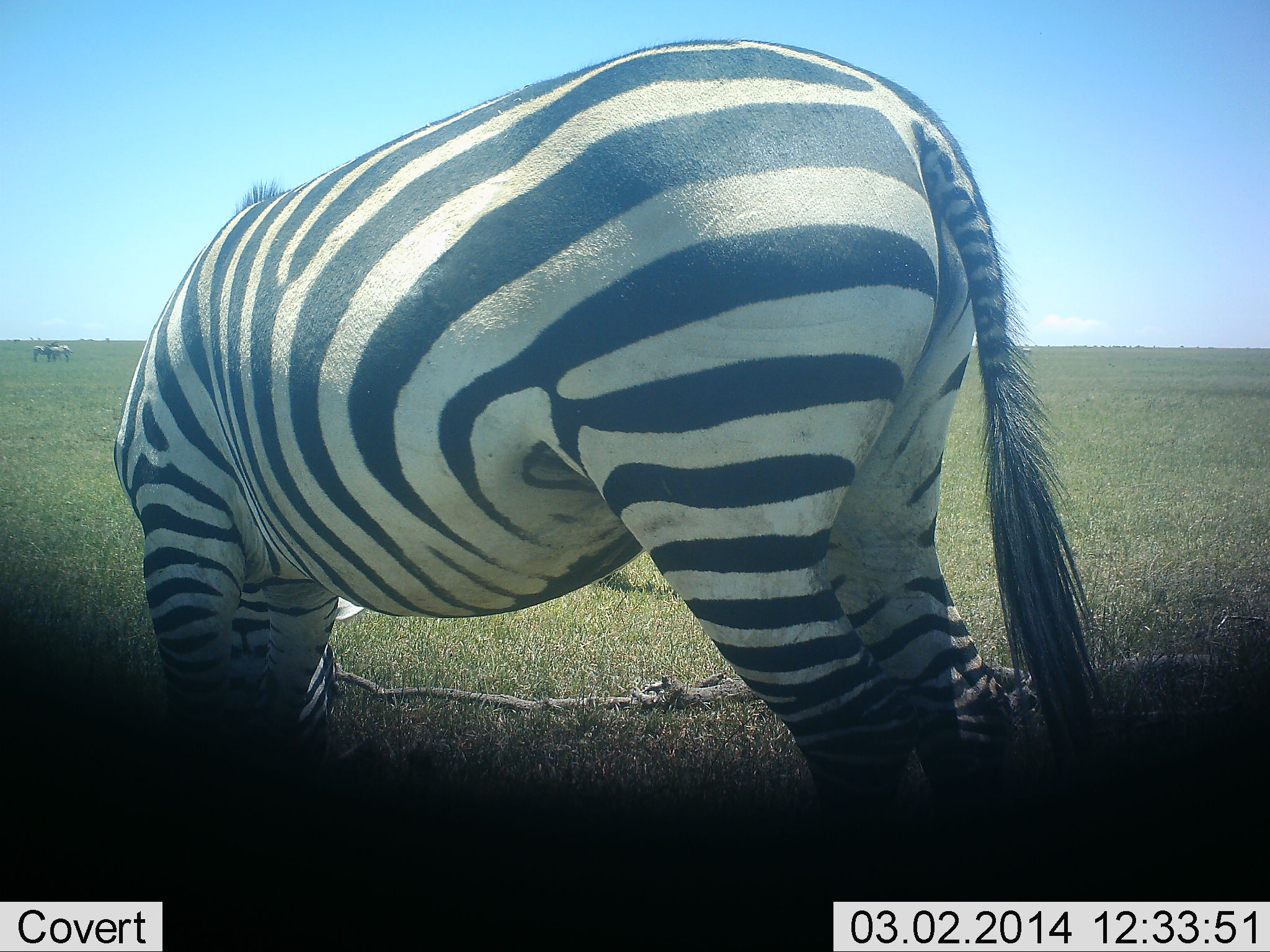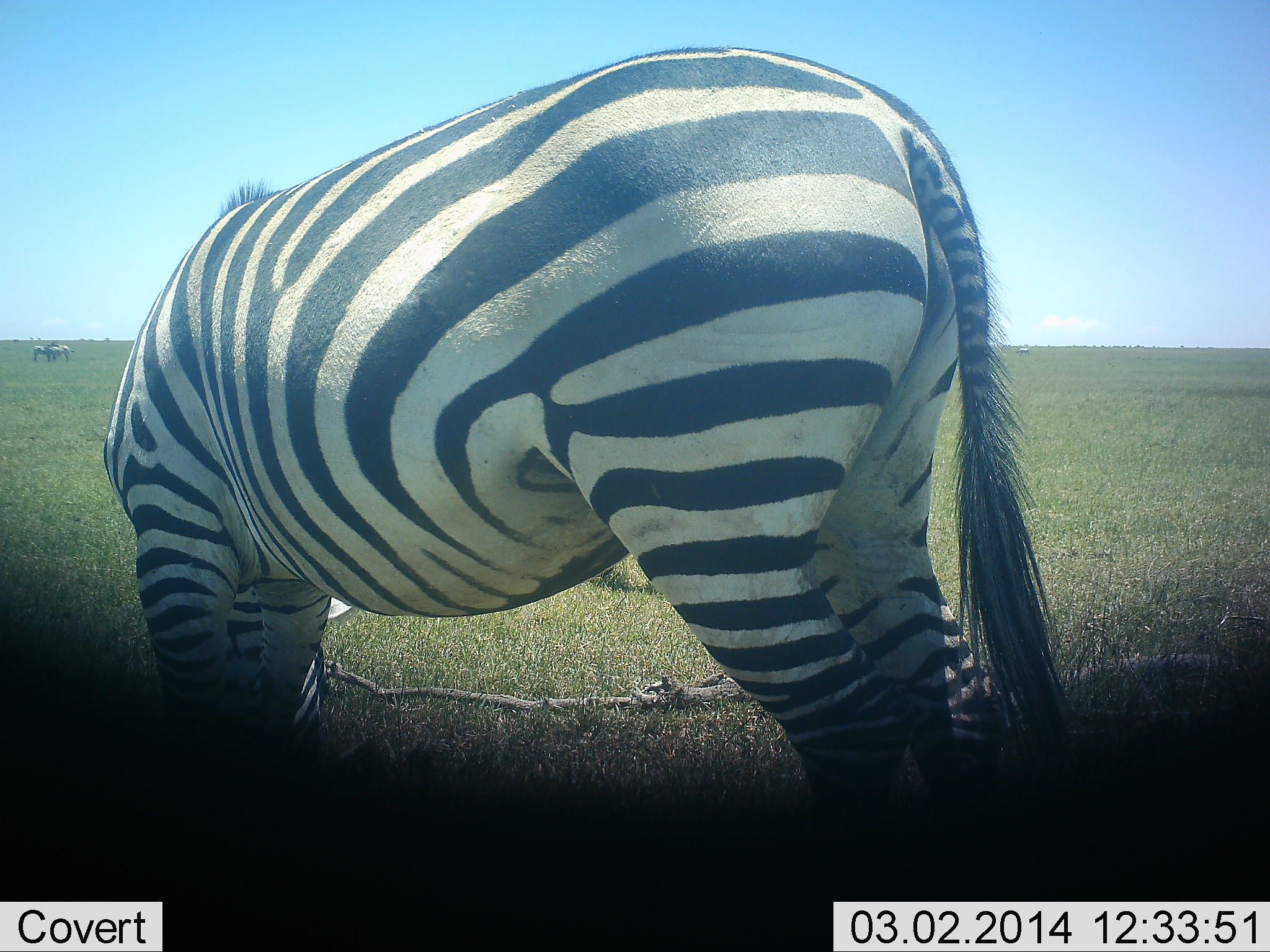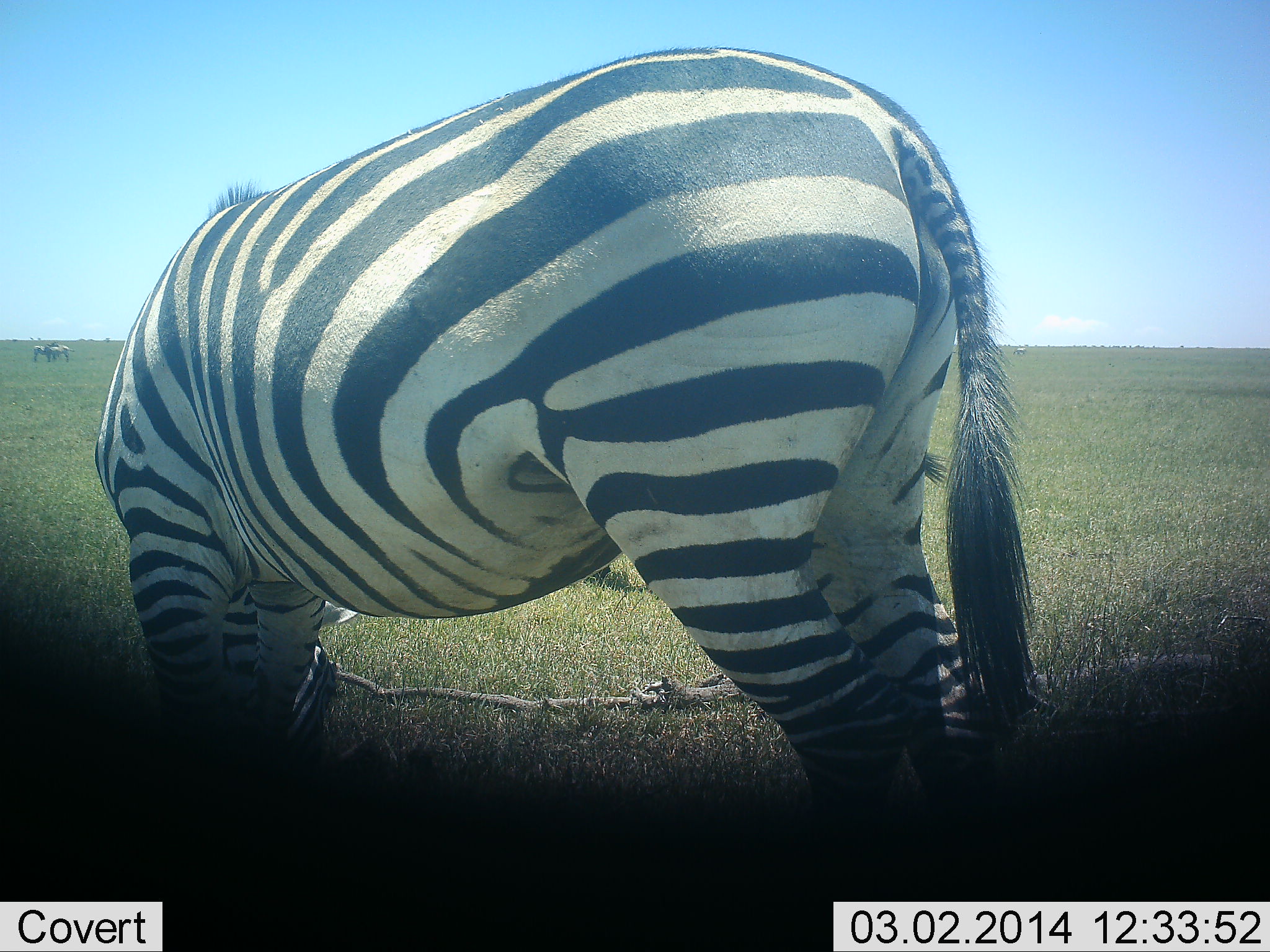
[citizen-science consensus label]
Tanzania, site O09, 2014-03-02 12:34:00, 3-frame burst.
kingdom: Animalia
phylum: Chordata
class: Mammalia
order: Perissodactyla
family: Equidae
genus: Equus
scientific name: Equus quagga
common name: plains zebra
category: zebra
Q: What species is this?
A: Zebra (plains zebra) (Equus quagga).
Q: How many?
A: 1.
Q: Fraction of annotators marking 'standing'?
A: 51%.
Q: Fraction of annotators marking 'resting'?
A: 0%.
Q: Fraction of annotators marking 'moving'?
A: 6%.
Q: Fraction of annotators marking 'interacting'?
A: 3%.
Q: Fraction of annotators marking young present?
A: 0%.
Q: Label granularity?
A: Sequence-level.